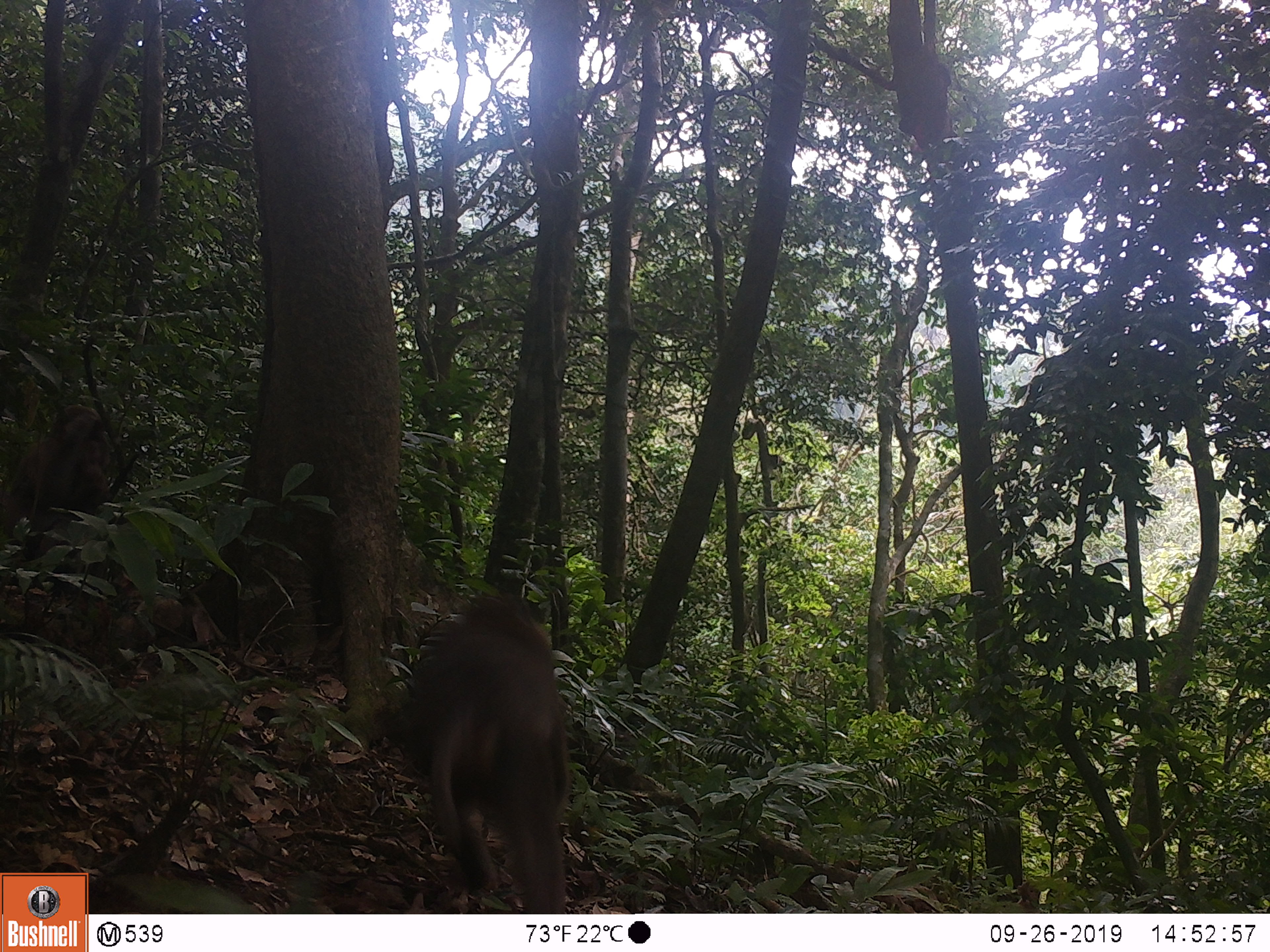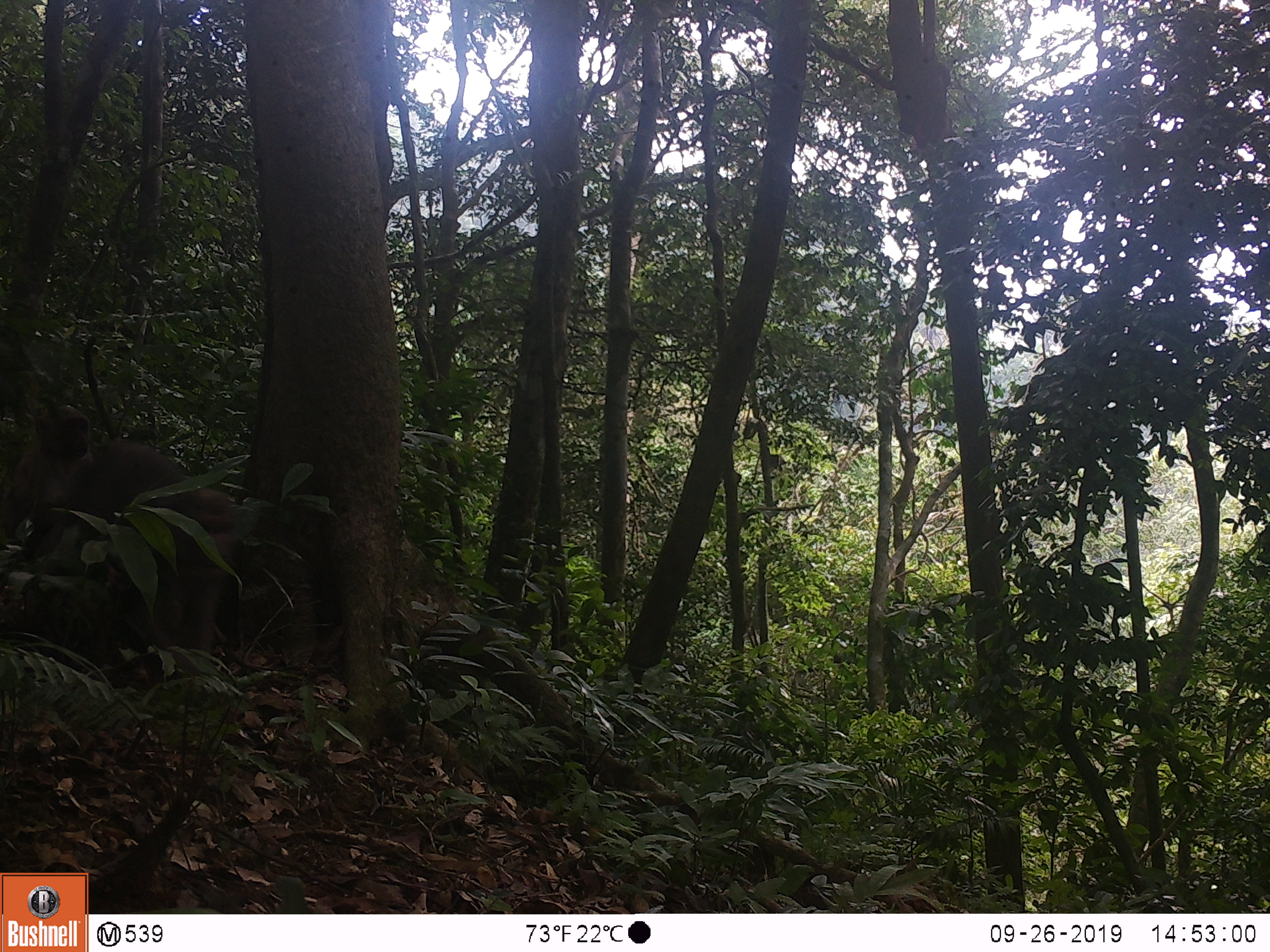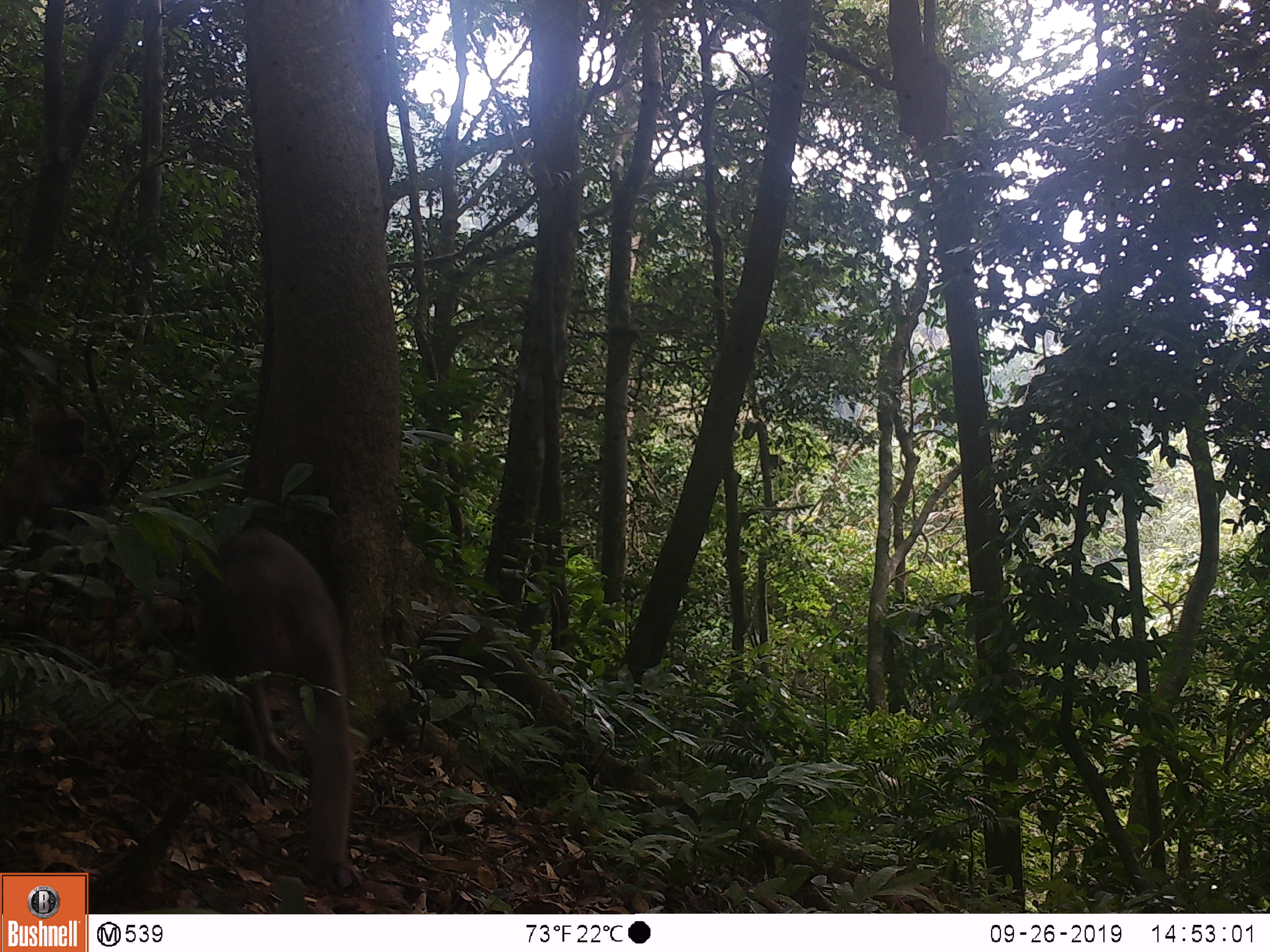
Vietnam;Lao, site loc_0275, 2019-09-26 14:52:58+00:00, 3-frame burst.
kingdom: Animalia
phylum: Chordata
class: Mammalia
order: Primates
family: Cercopithecidae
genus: Macaca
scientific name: Macaca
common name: macaques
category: assam or rhesus macaque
Assam or rhesus macaque (macaques) (Macaca). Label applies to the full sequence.